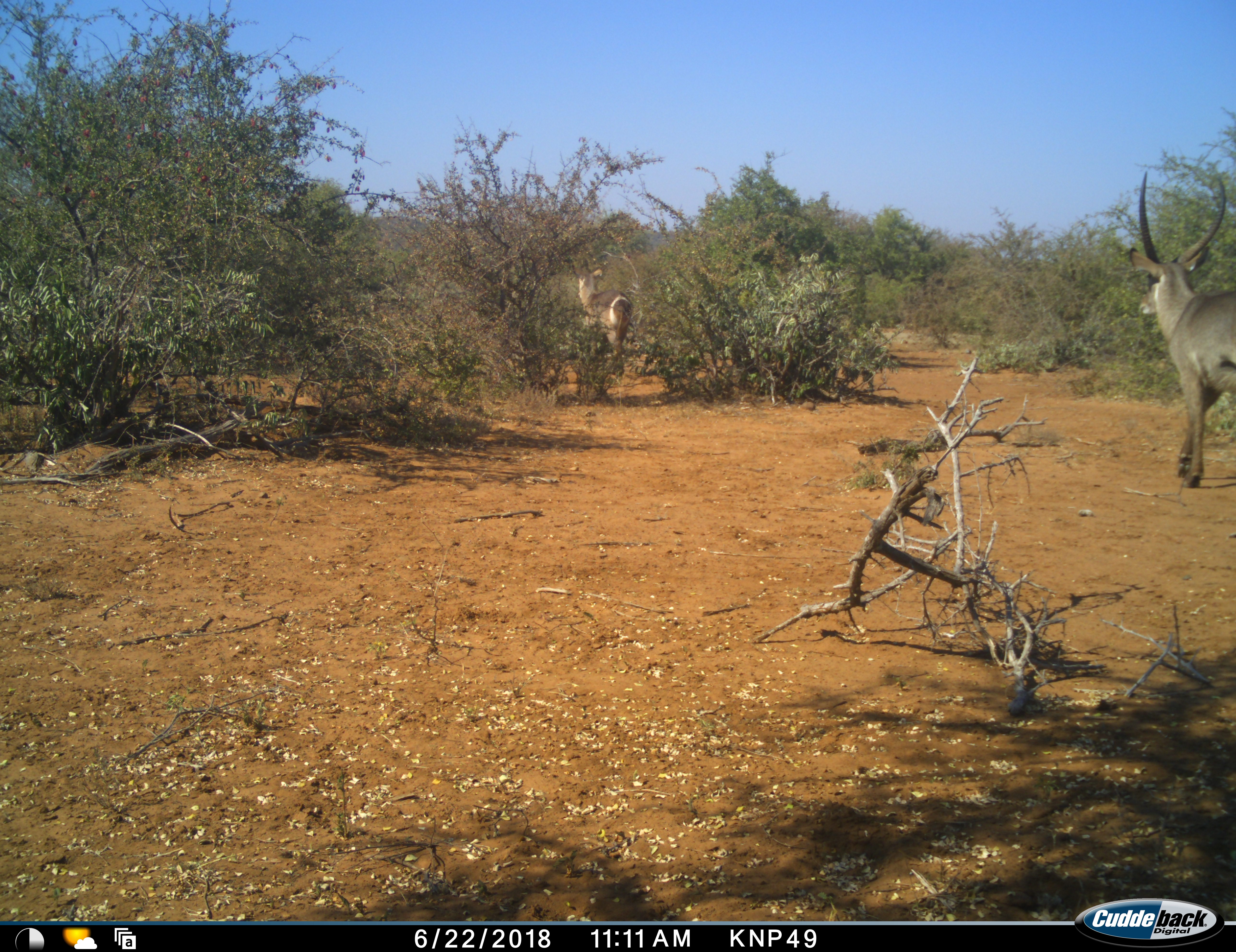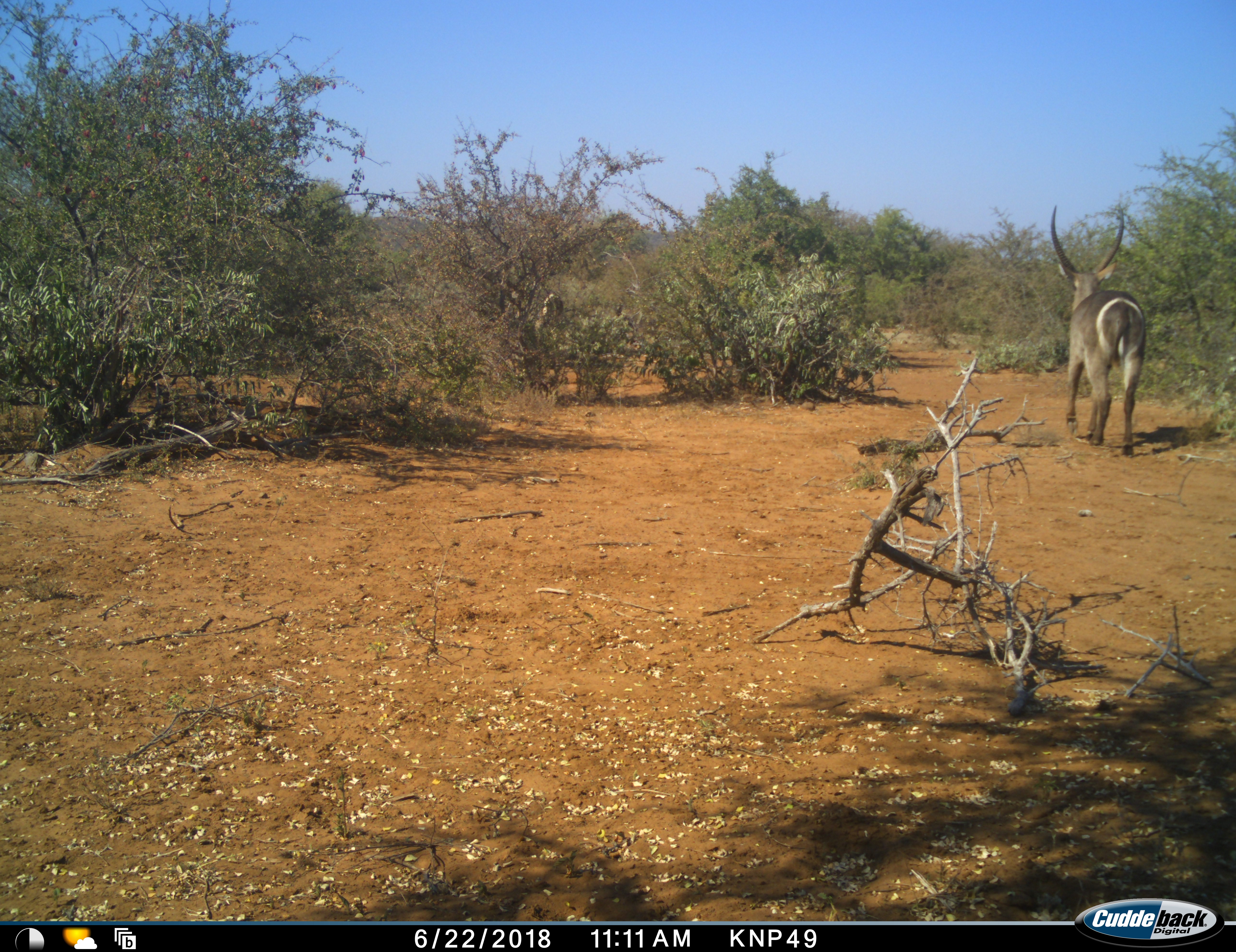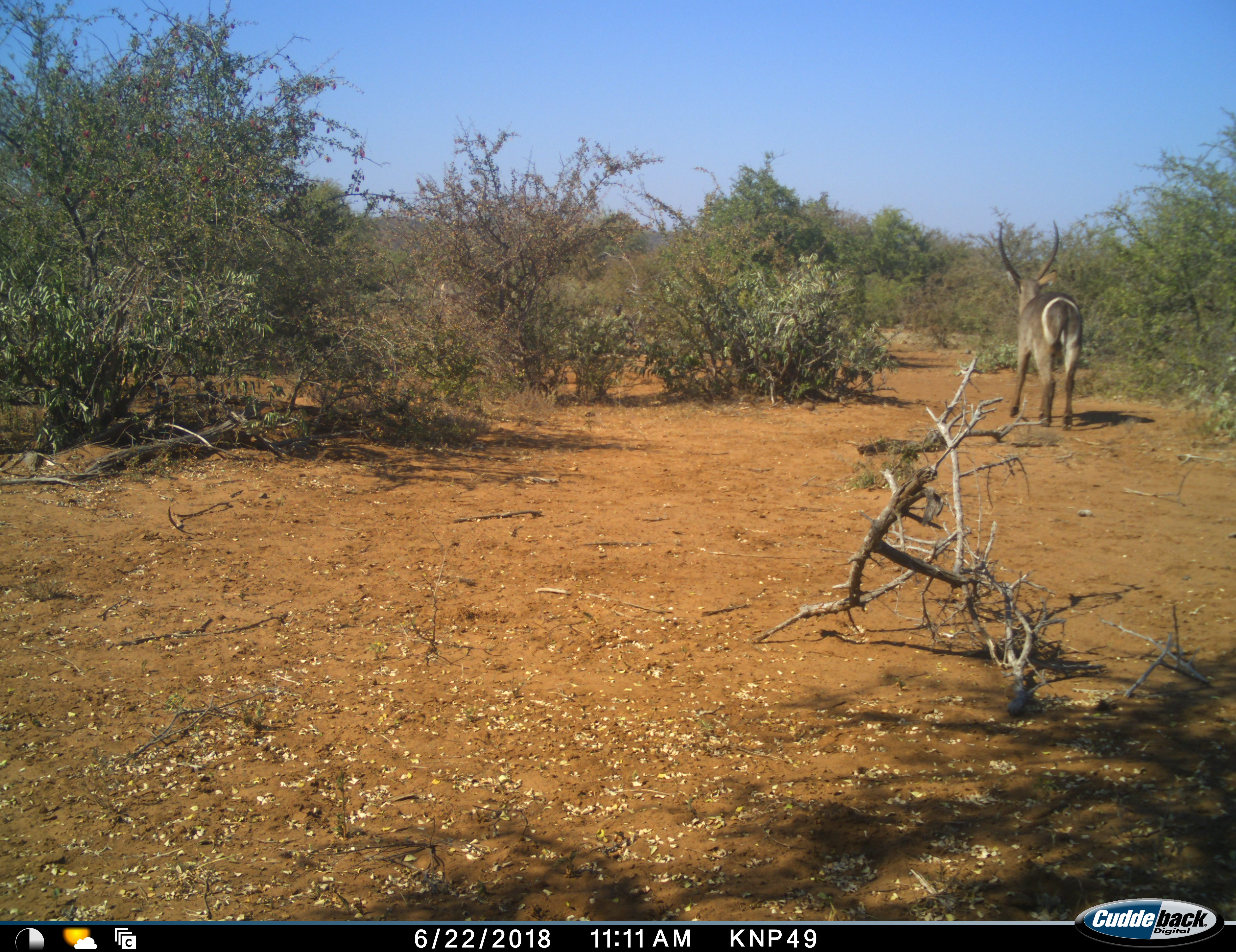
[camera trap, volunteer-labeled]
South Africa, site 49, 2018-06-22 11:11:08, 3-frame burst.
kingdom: Animalia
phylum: Chordata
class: Mammalia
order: Artiodactyla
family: Bovidae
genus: Kobus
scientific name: Kobus ellipsiprymnus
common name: waterbuck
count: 2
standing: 0%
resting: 0%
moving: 100%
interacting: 0%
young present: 0%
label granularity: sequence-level